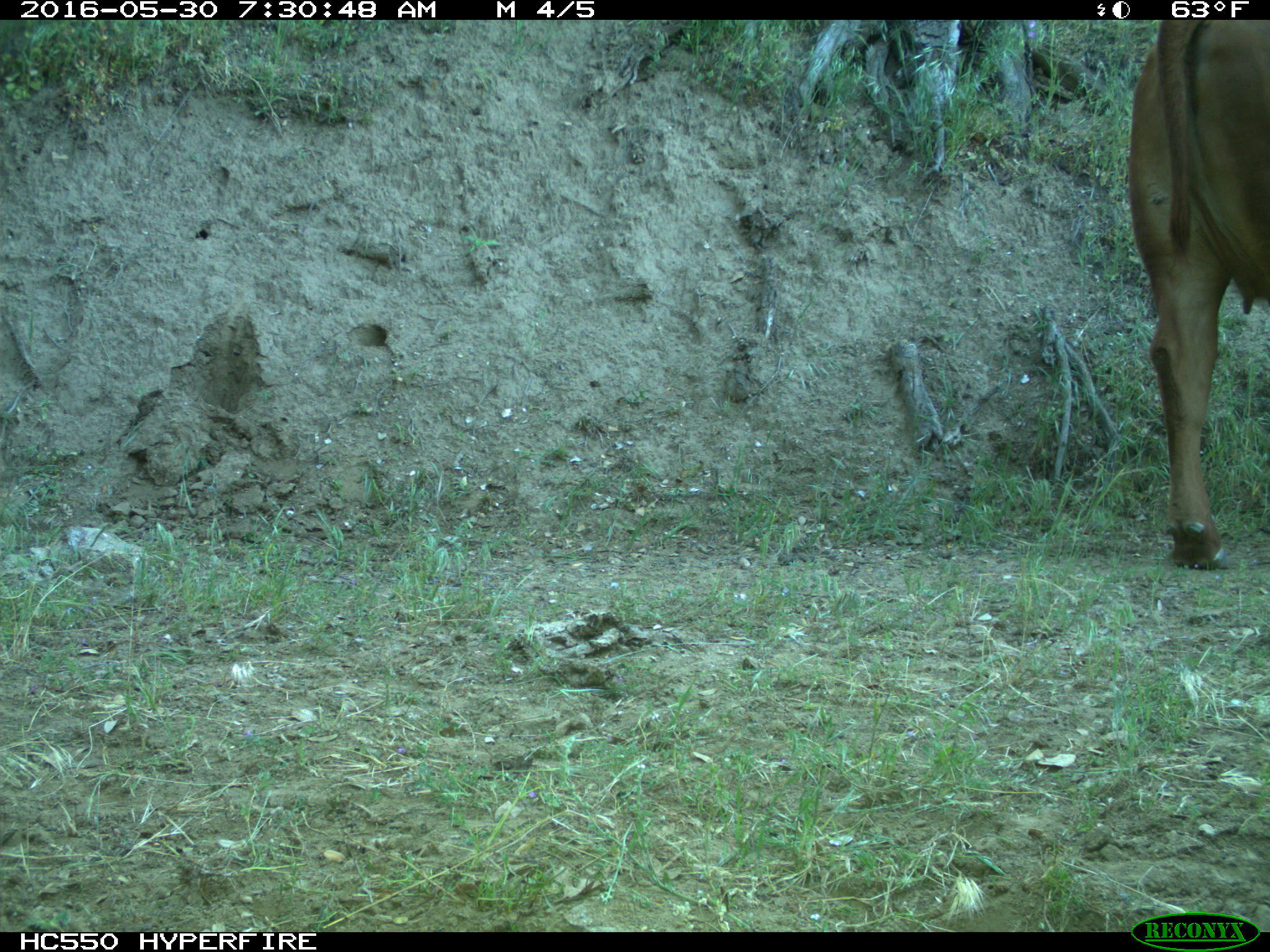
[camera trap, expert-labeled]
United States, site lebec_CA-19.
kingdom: Animalia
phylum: Chordata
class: Mammalia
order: Artiodactyla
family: Bovidae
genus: Bos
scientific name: Bos taurus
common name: domestic cow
Bos taurus (domestic cow).